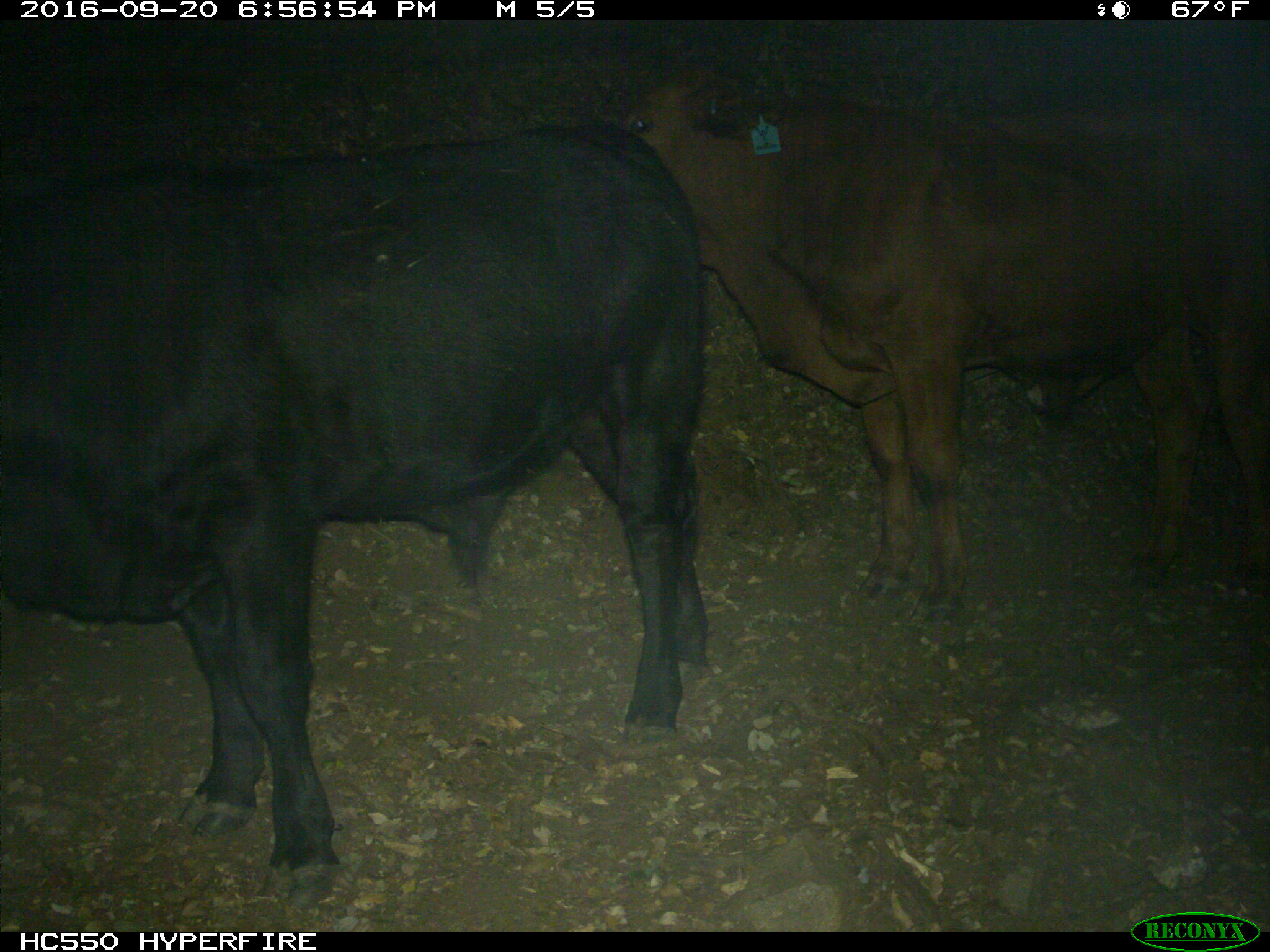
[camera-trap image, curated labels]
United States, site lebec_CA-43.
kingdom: Animalia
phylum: Chordata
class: Mammalia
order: Artiodactyla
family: Bovidae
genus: Bos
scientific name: Bos taurus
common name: domestic cow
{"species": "Bos taurus (domestic cow)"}